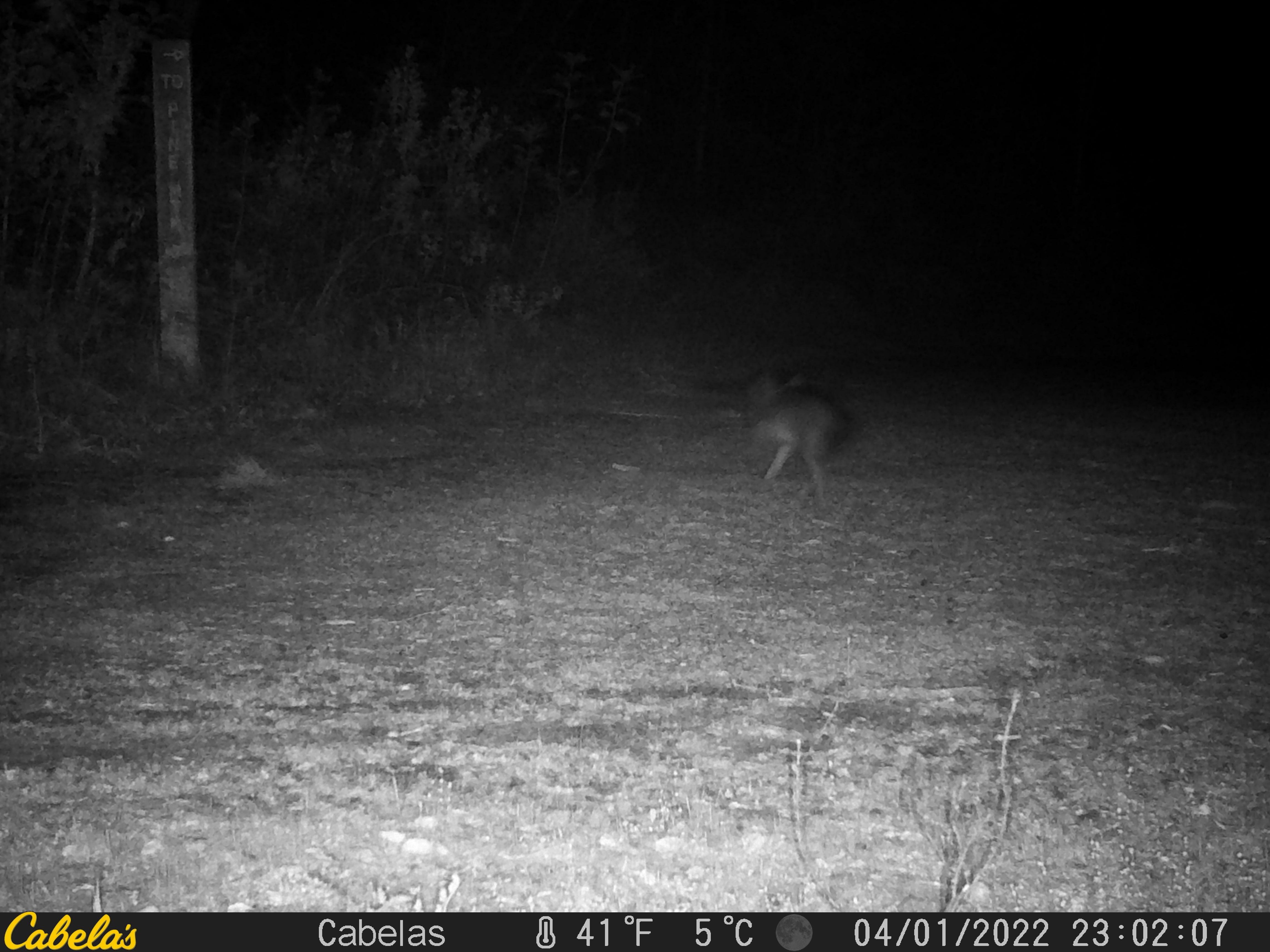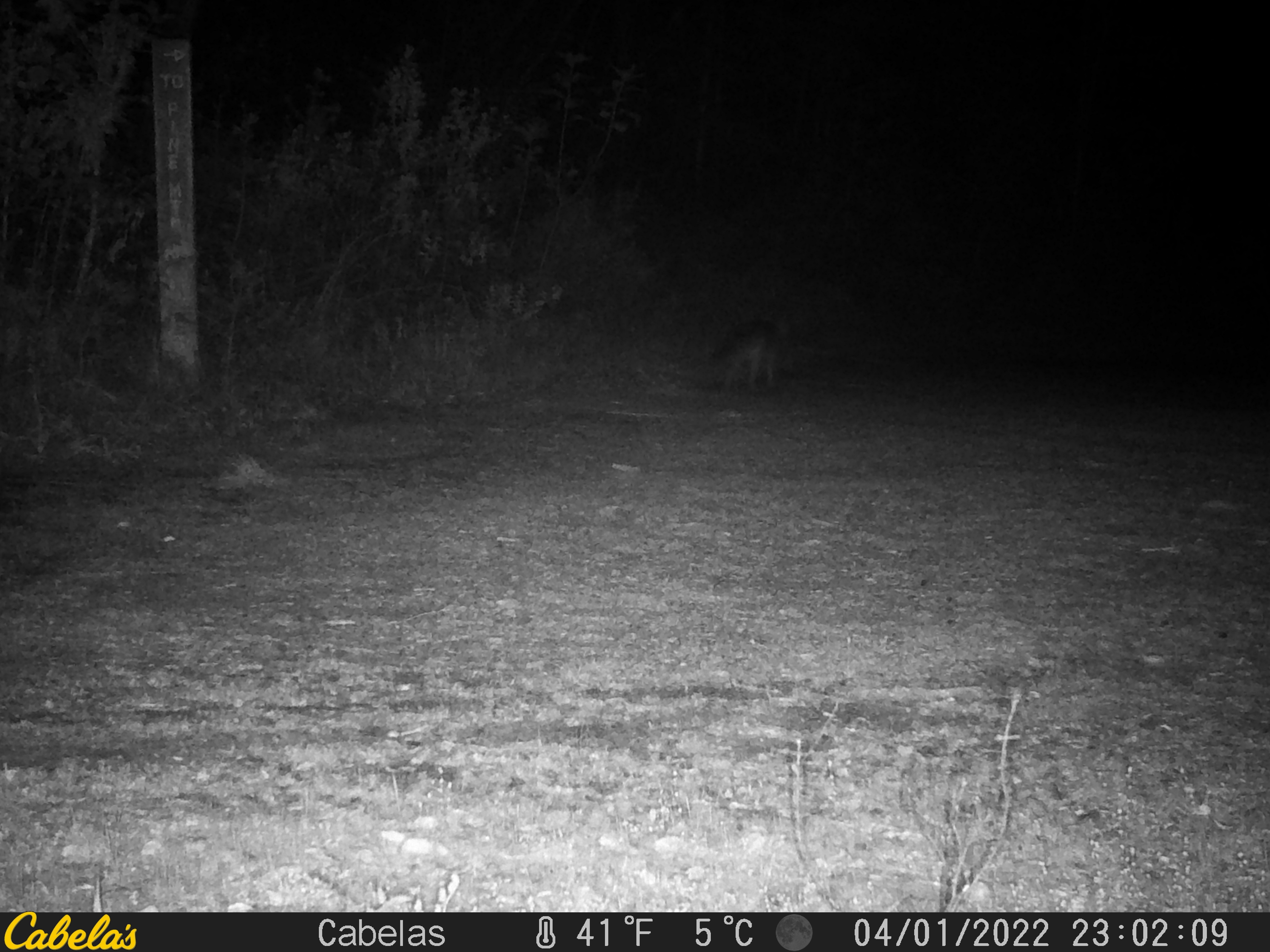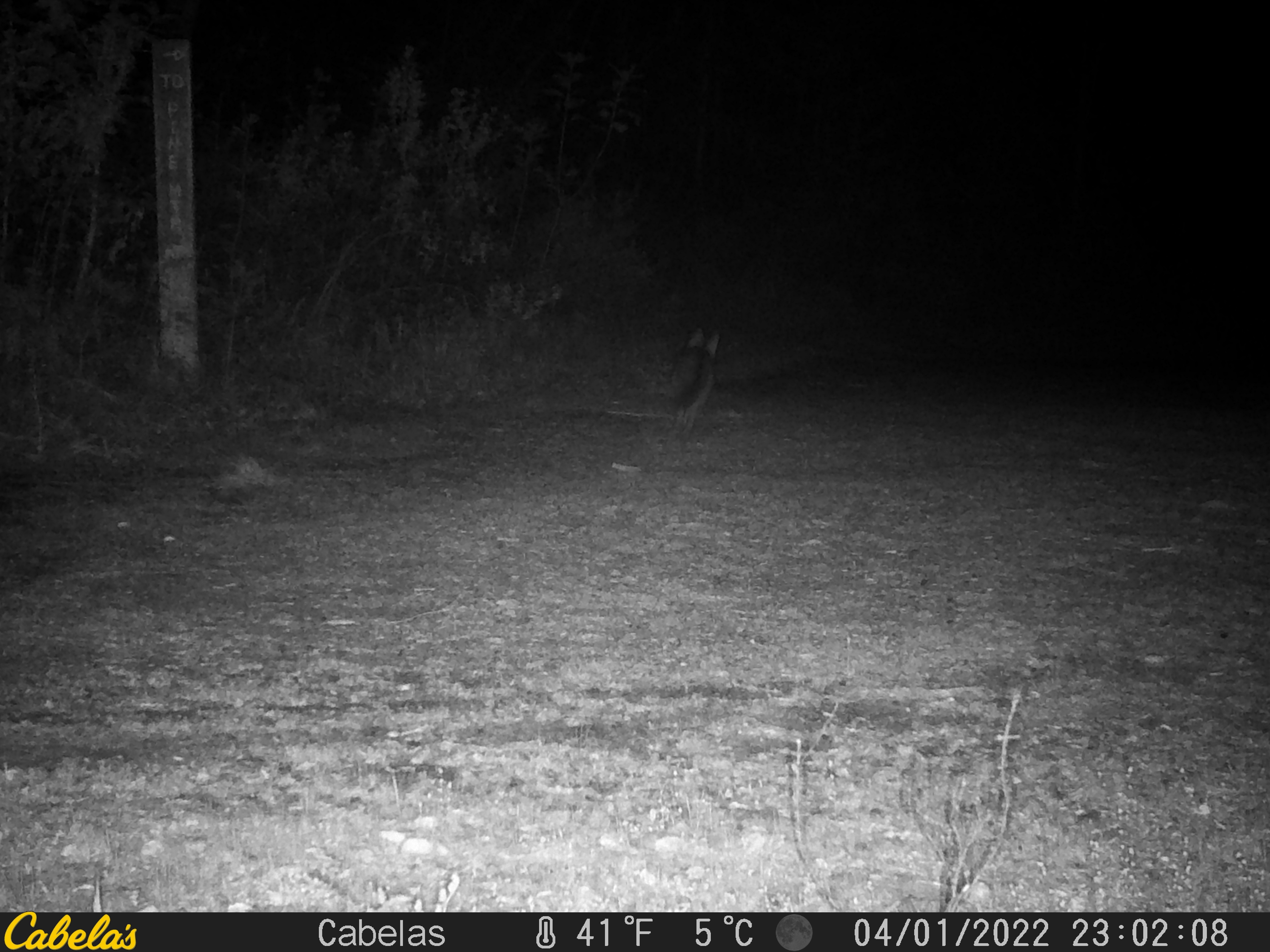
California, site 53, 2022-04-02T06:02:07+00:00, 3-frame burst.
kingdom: Animalia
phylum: Chordata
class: Mammalia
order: Carnivora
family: Canidae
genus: Urocyon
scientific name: Urocyon cinereoargenteus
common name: gray fox